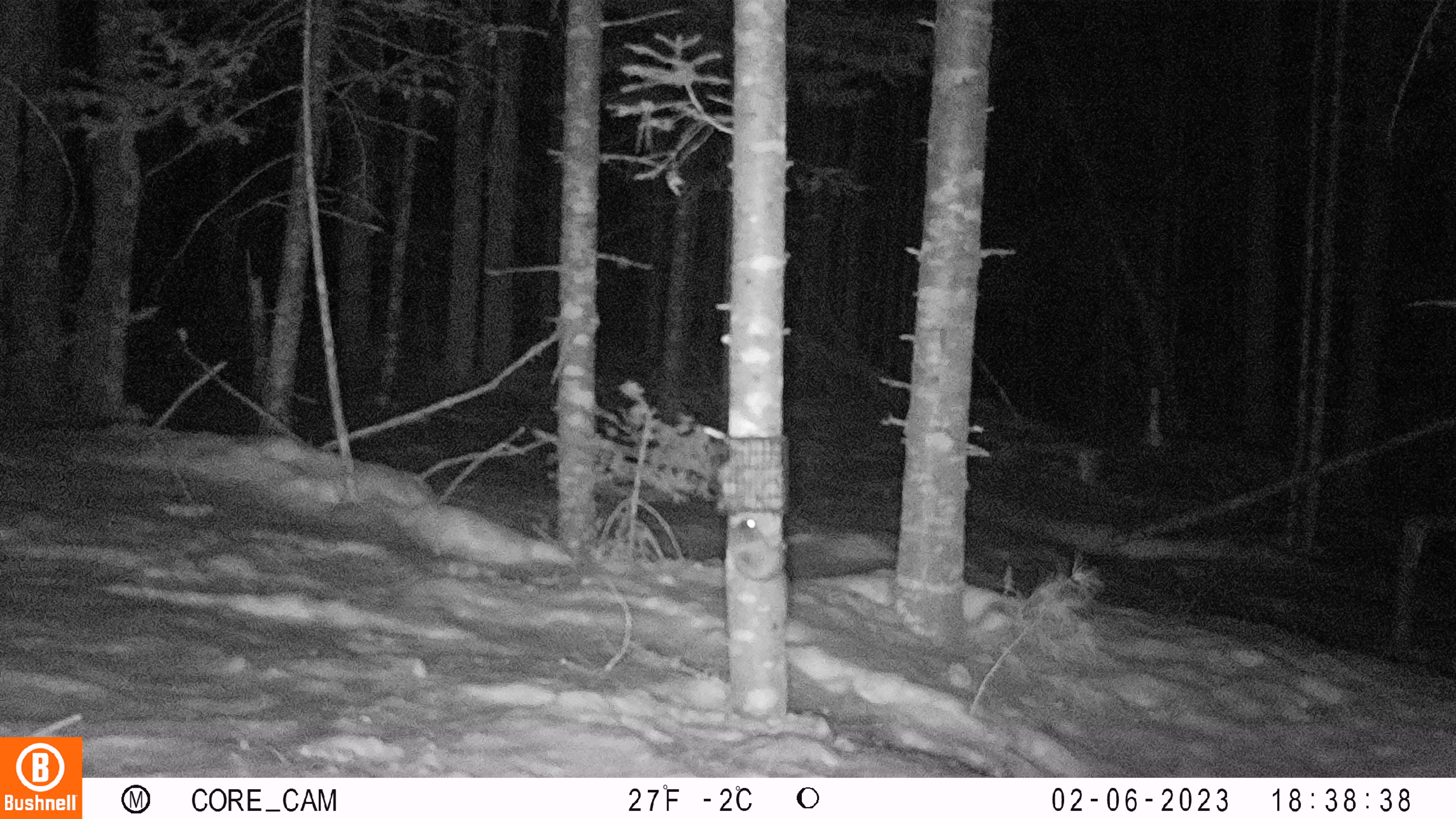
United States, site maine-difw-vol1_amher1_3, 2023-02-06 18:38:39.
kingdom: Animalia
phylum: Chordata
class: Mammalia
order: Rodentia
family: Sciuridae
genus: Glaucomys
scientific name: Glaucomys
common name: flying squirrel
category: flying squirrel sp.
Flying squirrel sp. (flying squirrel) (Glaucomys).